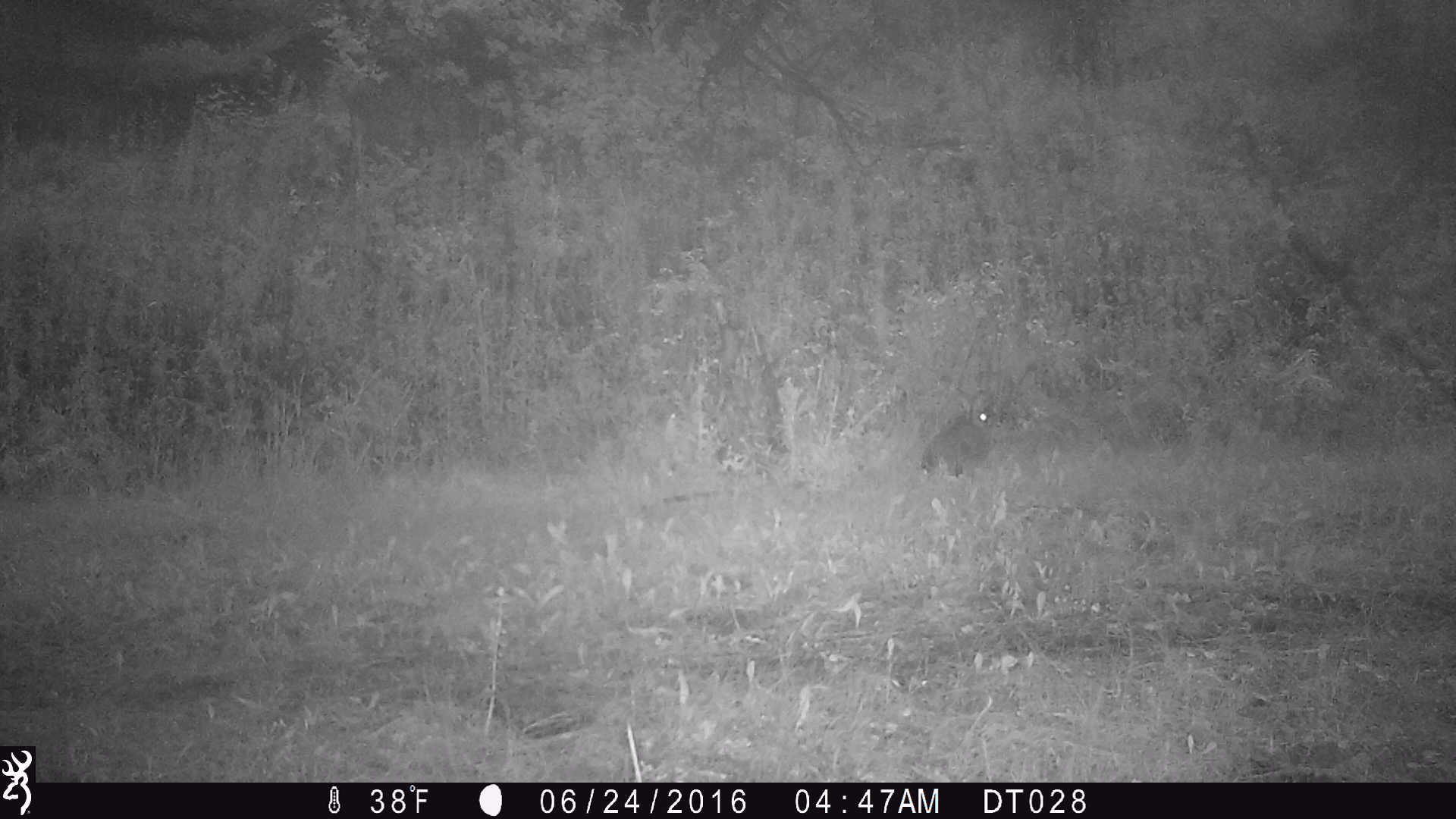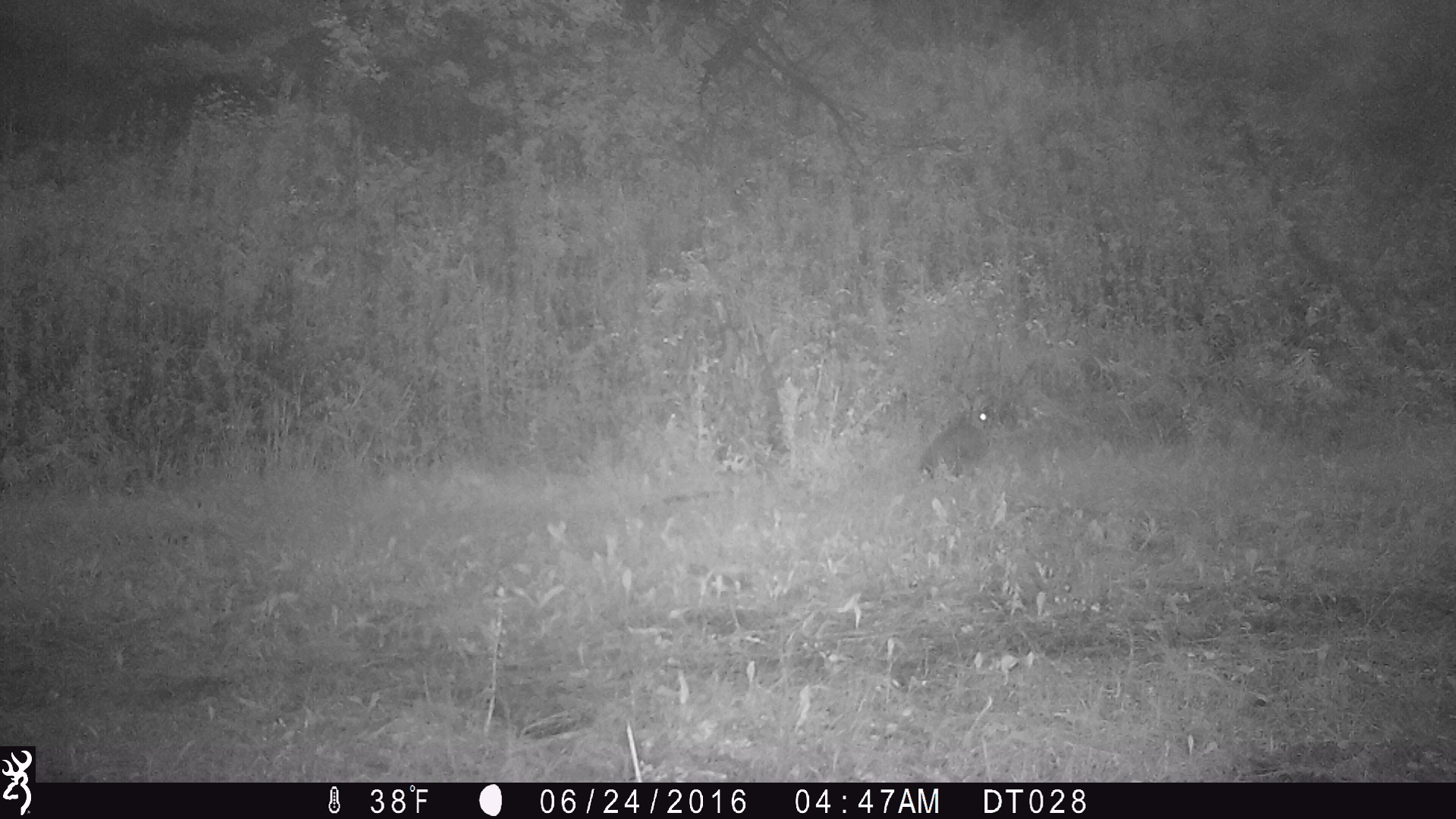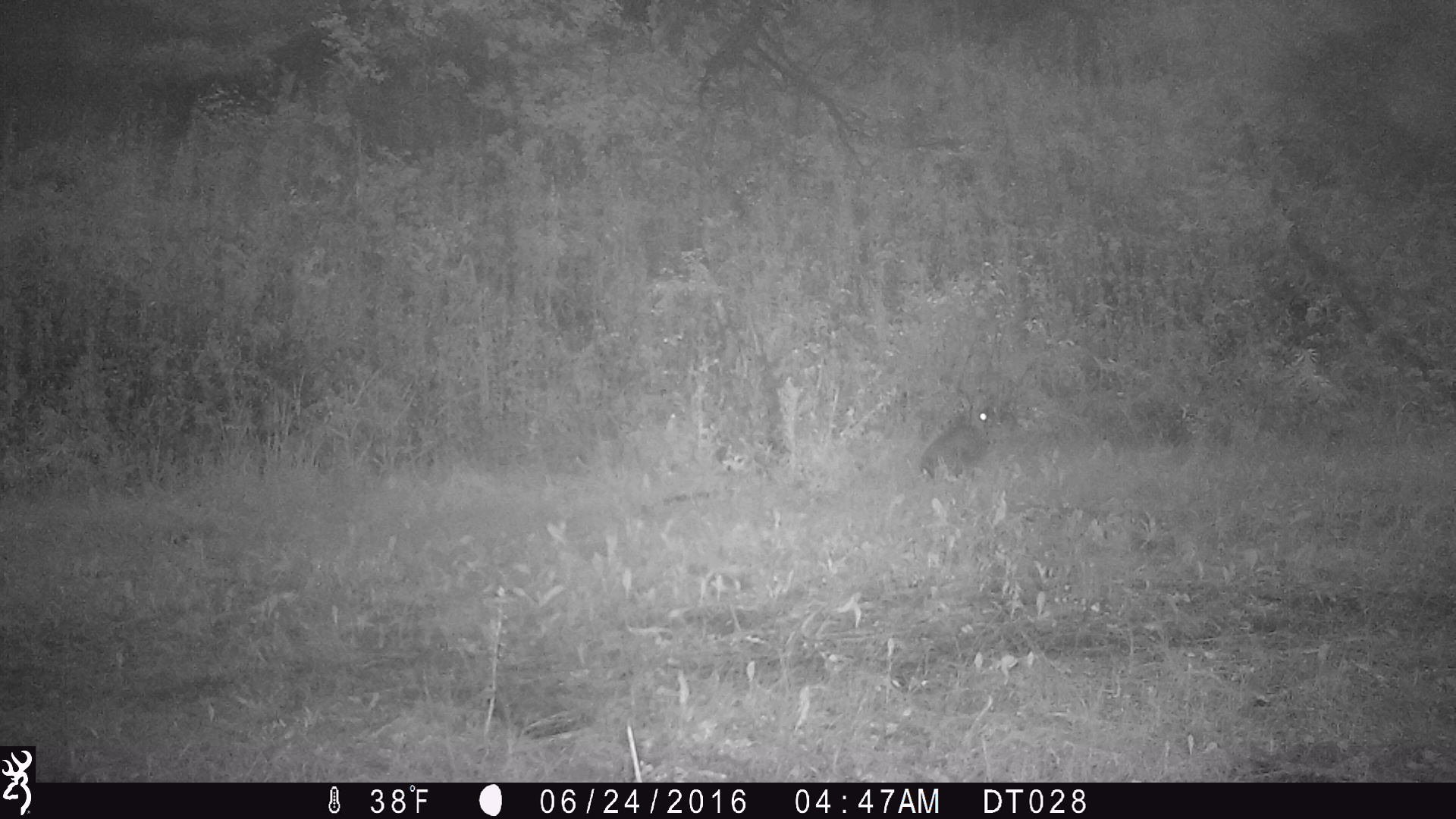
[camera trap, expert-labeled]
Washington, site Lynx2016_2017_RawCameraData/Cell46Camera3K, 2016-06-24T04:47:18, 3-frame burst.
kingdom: Animalia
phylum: Chordata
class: Mammalia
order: Lagomorpha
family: Leporidae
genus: Lepus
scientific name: Lepus americanus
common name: snowshoe hare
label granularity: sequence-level